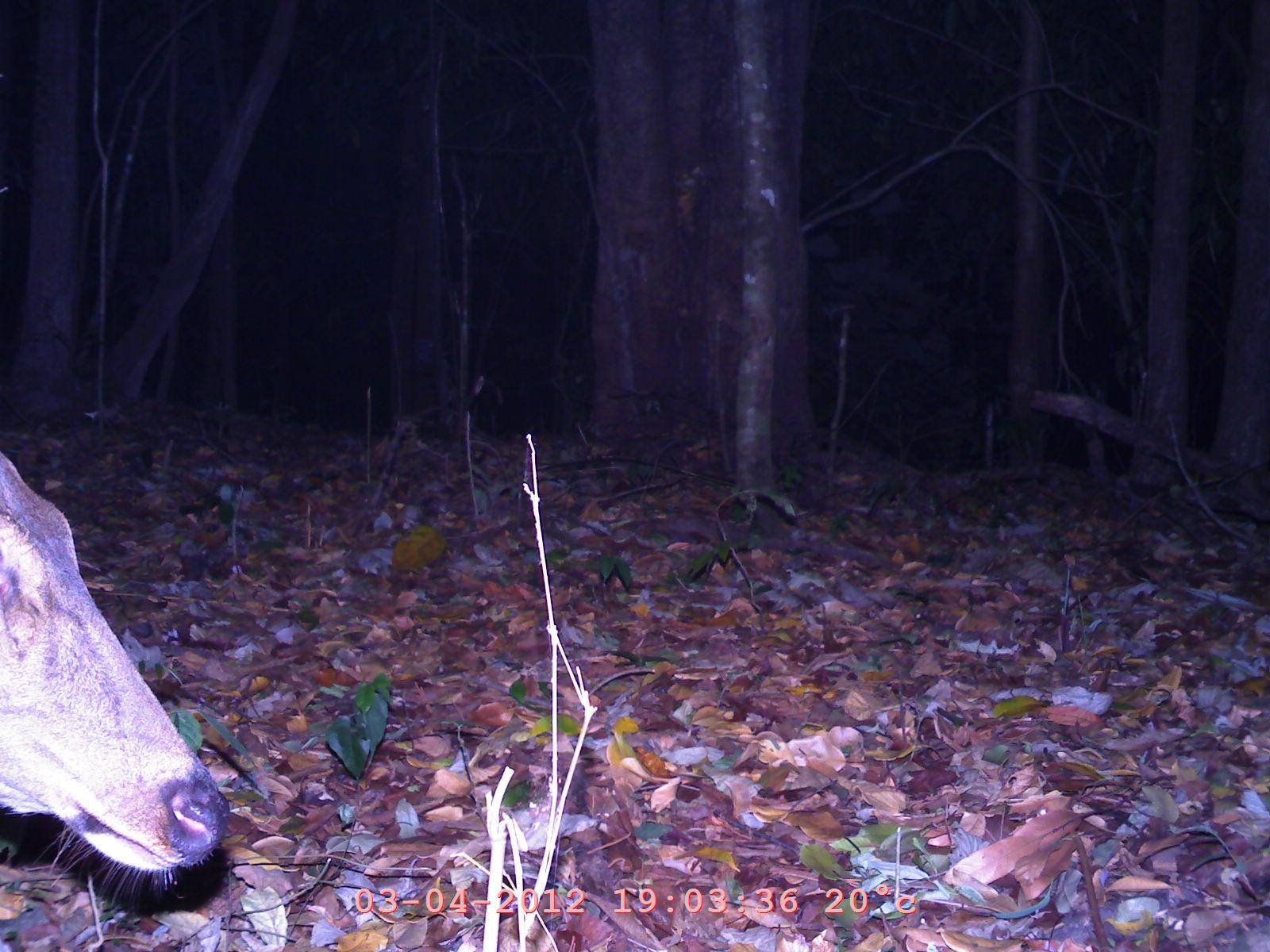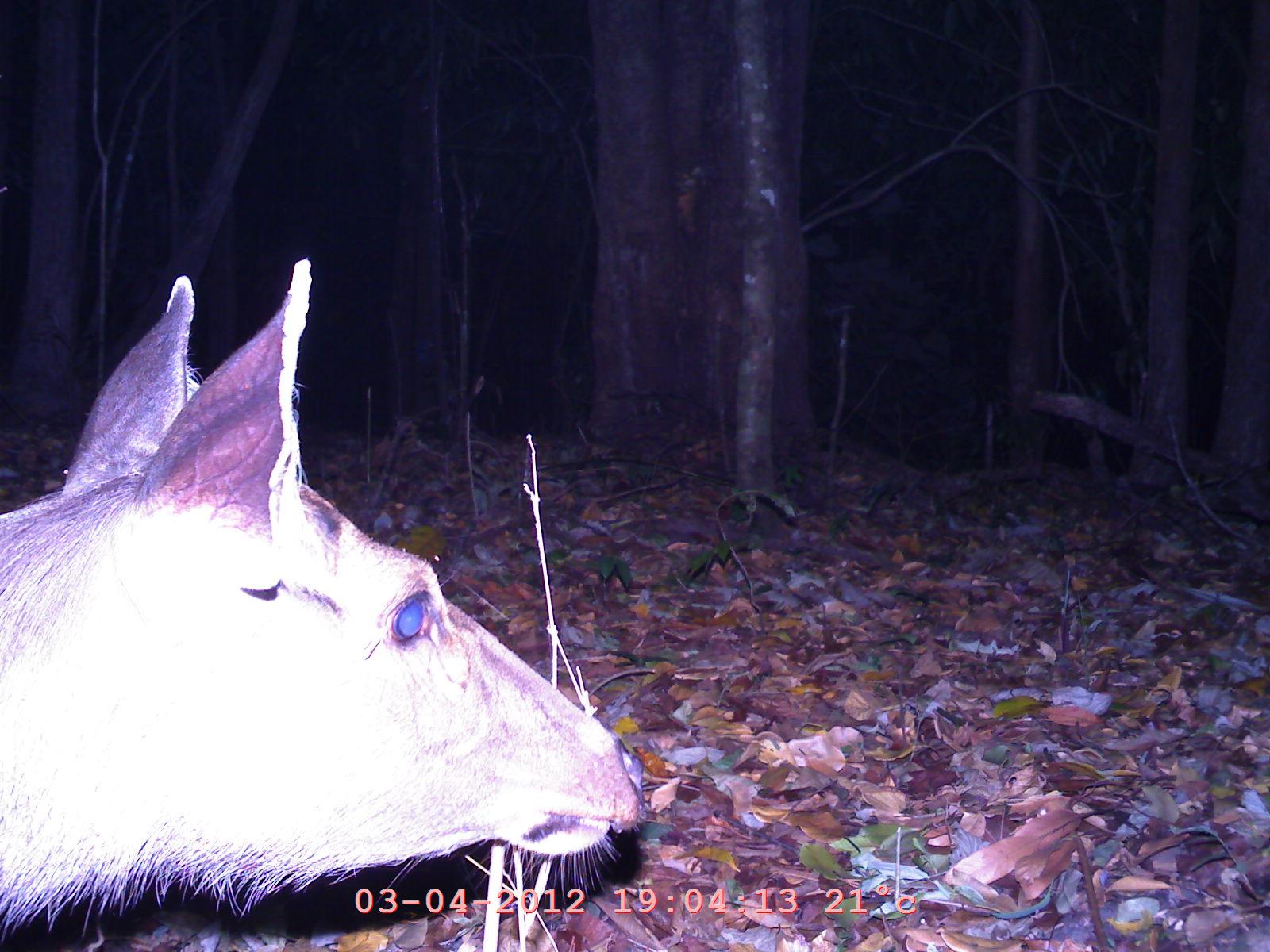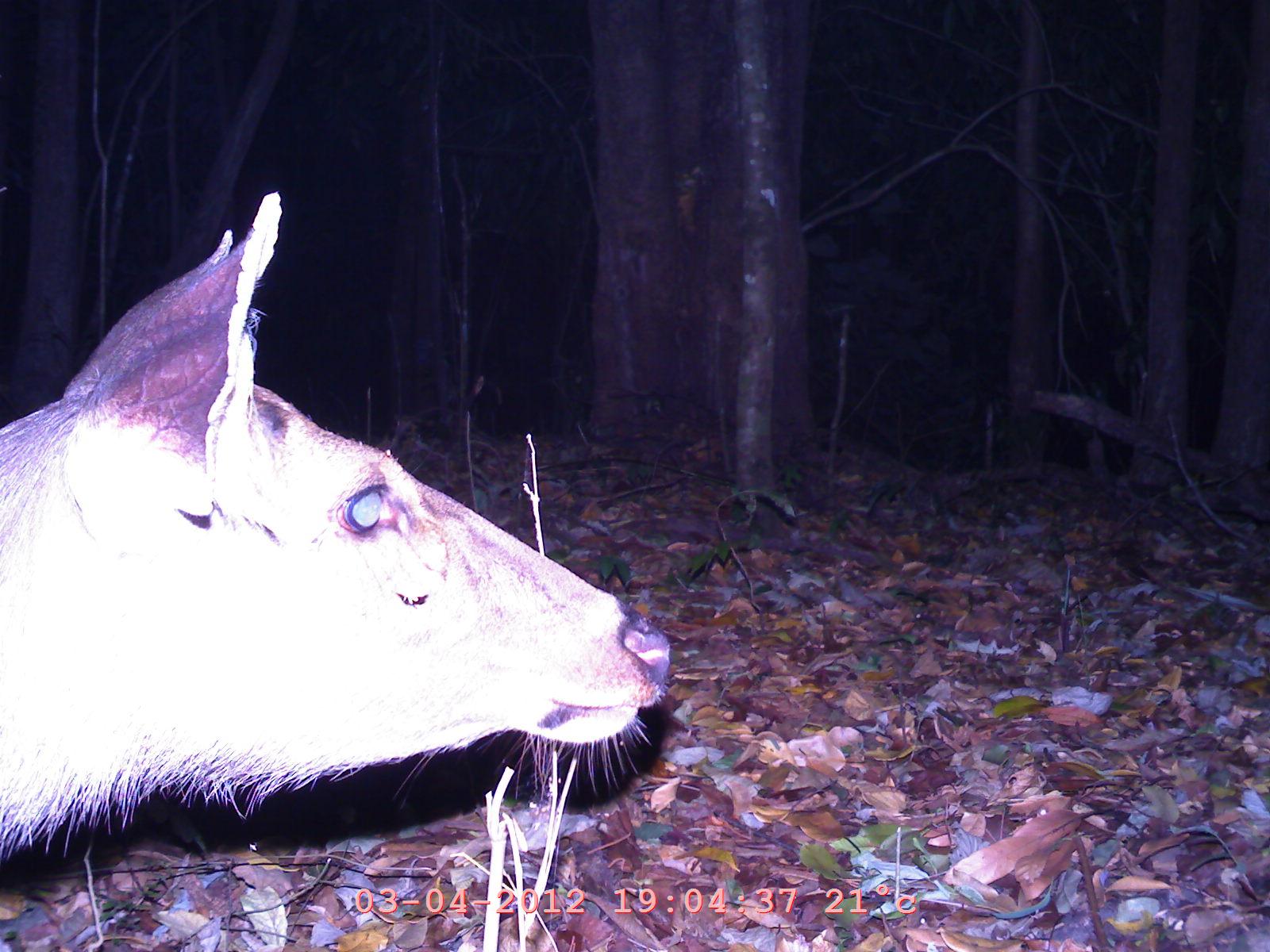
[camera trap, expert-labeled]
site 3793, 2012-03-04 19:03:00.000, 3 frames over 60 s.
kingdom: Animalia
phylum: Chordata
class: Mammalia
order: Artiodactyla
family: Cervidae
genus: Rusa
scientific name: Rusa unicolor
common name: sambar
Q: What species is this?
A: Rusa unicolor (sambar).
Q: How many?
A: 1.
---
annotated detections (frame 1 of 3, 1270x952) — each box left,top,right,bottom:
rusa unicolor: 0,453,232,875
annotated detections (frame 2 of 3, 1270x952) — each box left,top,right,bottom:
rusa unicolor: 1,253,643,944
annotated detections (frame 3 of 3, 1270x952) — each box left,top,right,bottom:
rusa unicolor: 0,182,673,867